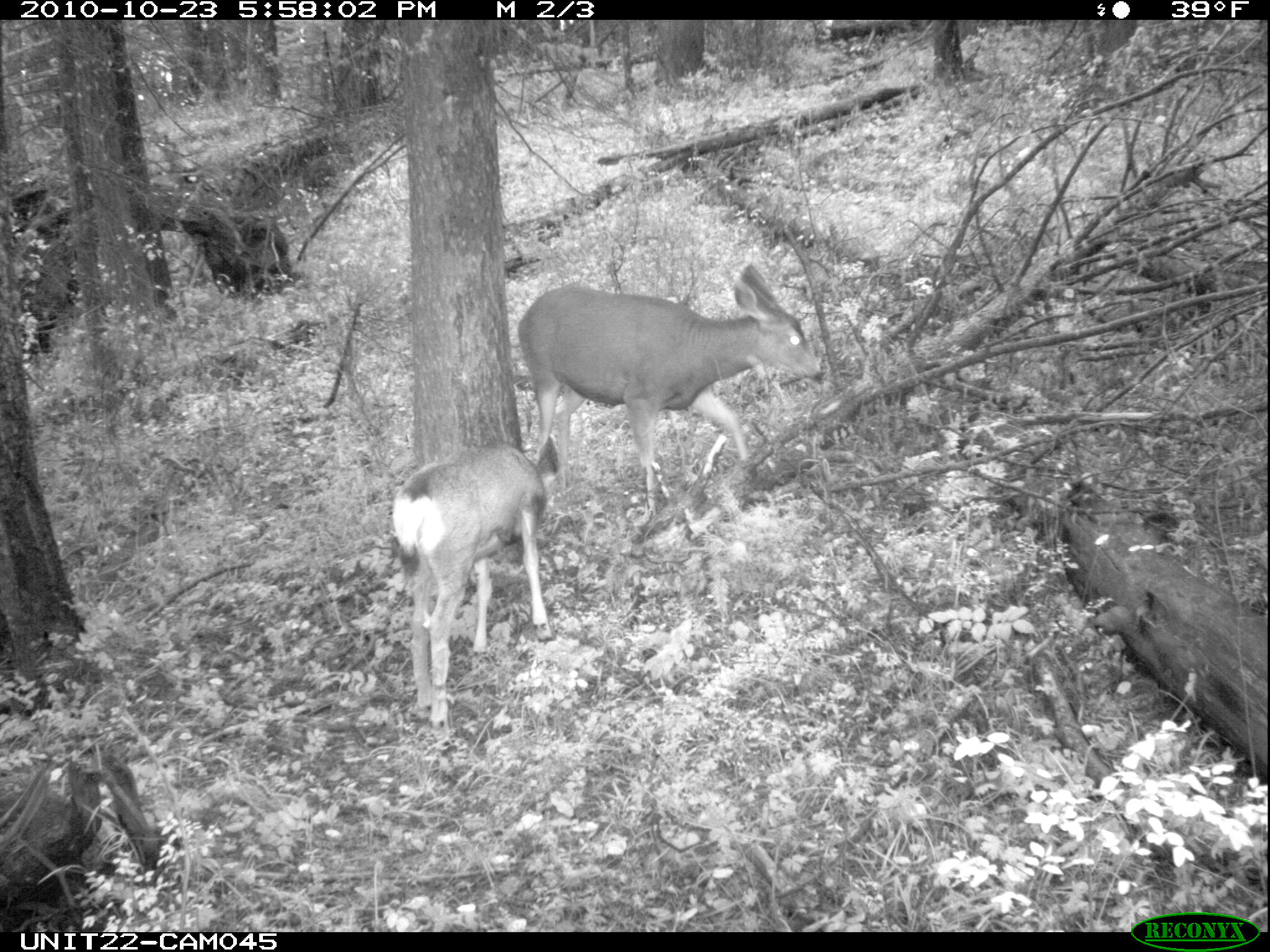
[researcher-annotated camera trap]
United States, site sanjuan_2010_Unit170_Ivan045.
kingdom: Animalia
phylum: Chordata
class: Mammalia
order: Artiodactyla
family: Cervidae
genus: Odocoileus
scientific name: Odocoileus hemionus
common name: mule deer